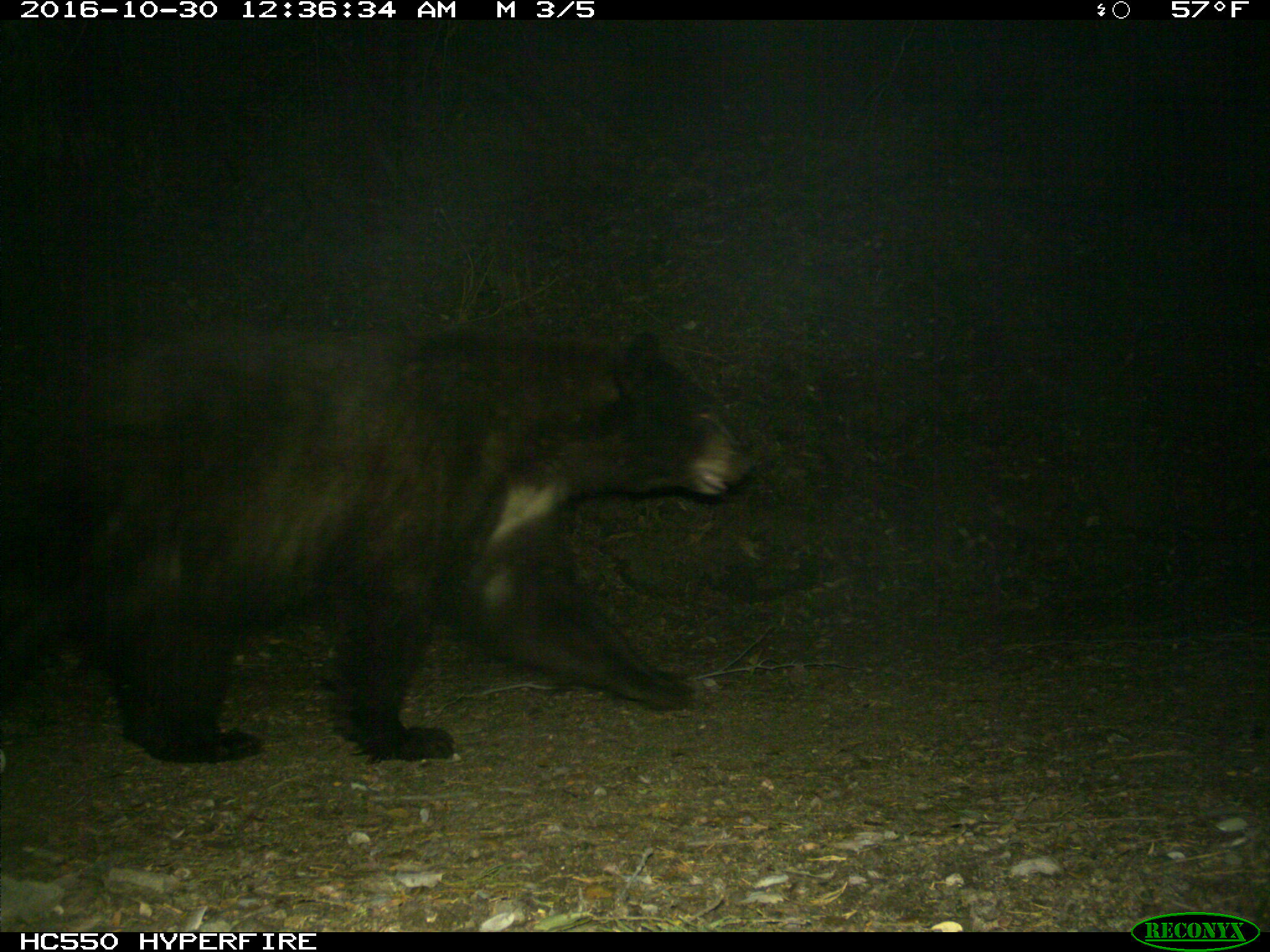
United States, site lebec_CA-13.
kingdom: Animalia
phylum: Chordata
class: Mammalia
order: Carnivora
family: Ursidae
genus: Ursus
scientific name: Ursus americanus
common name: american black bear